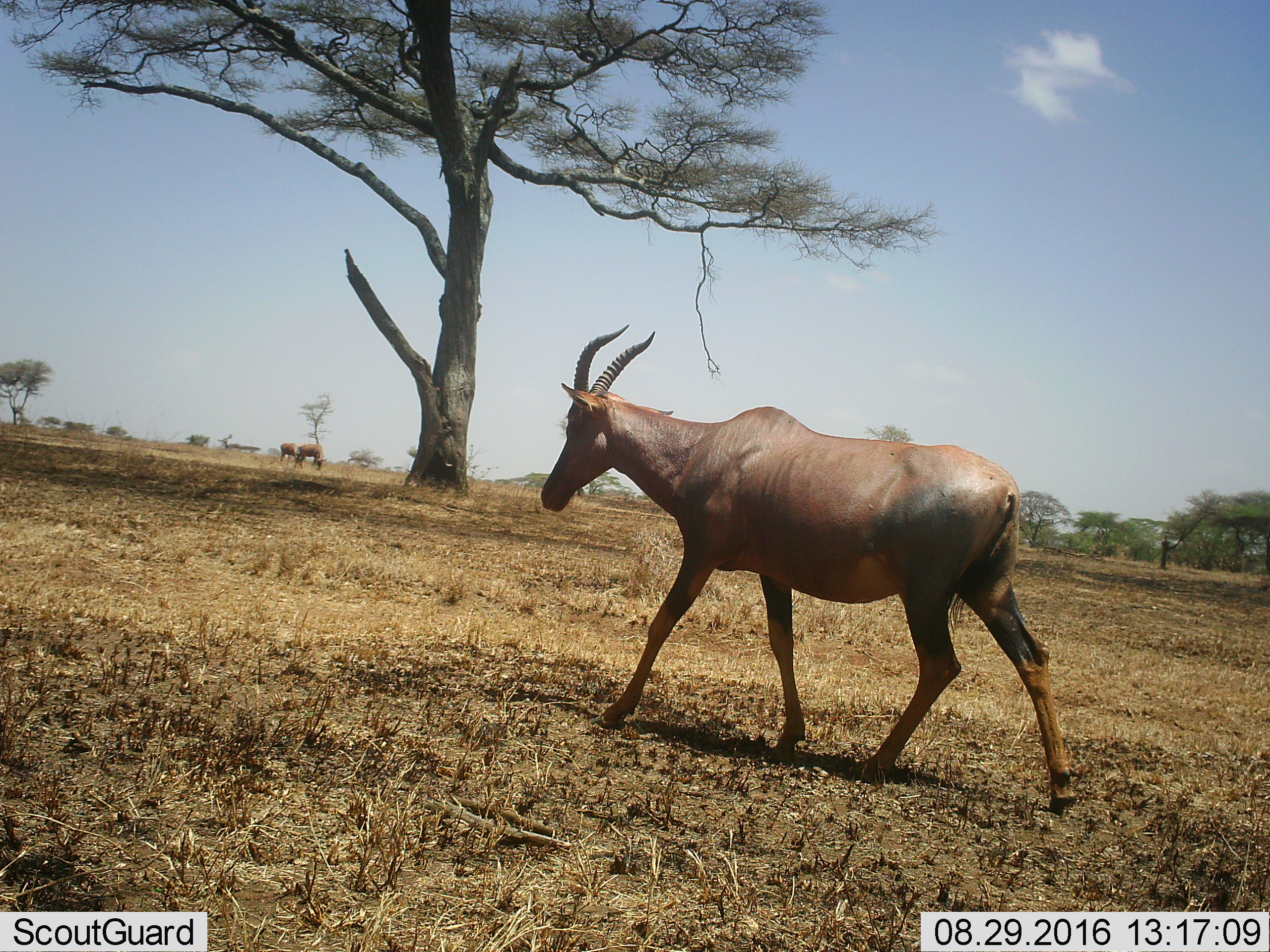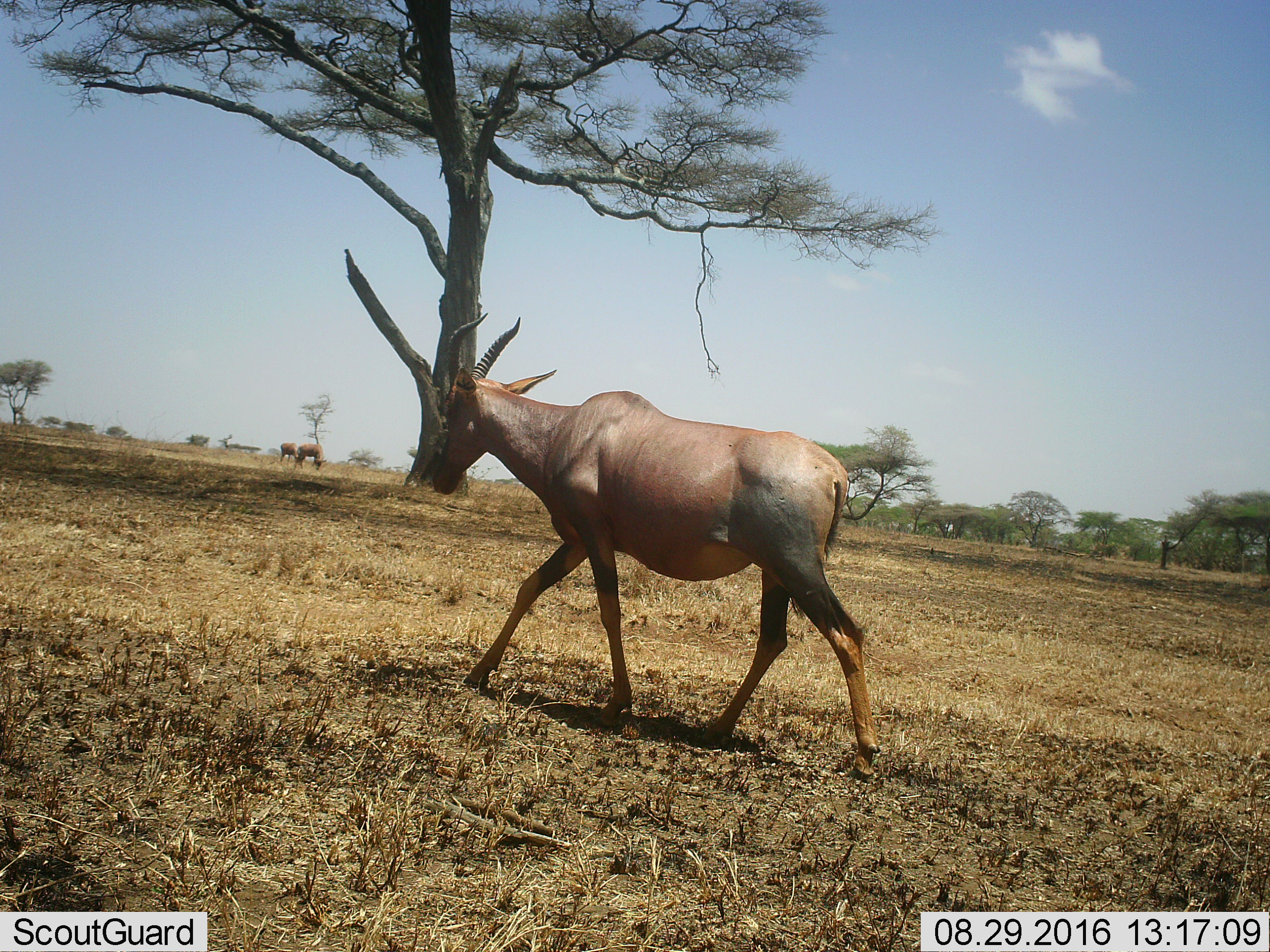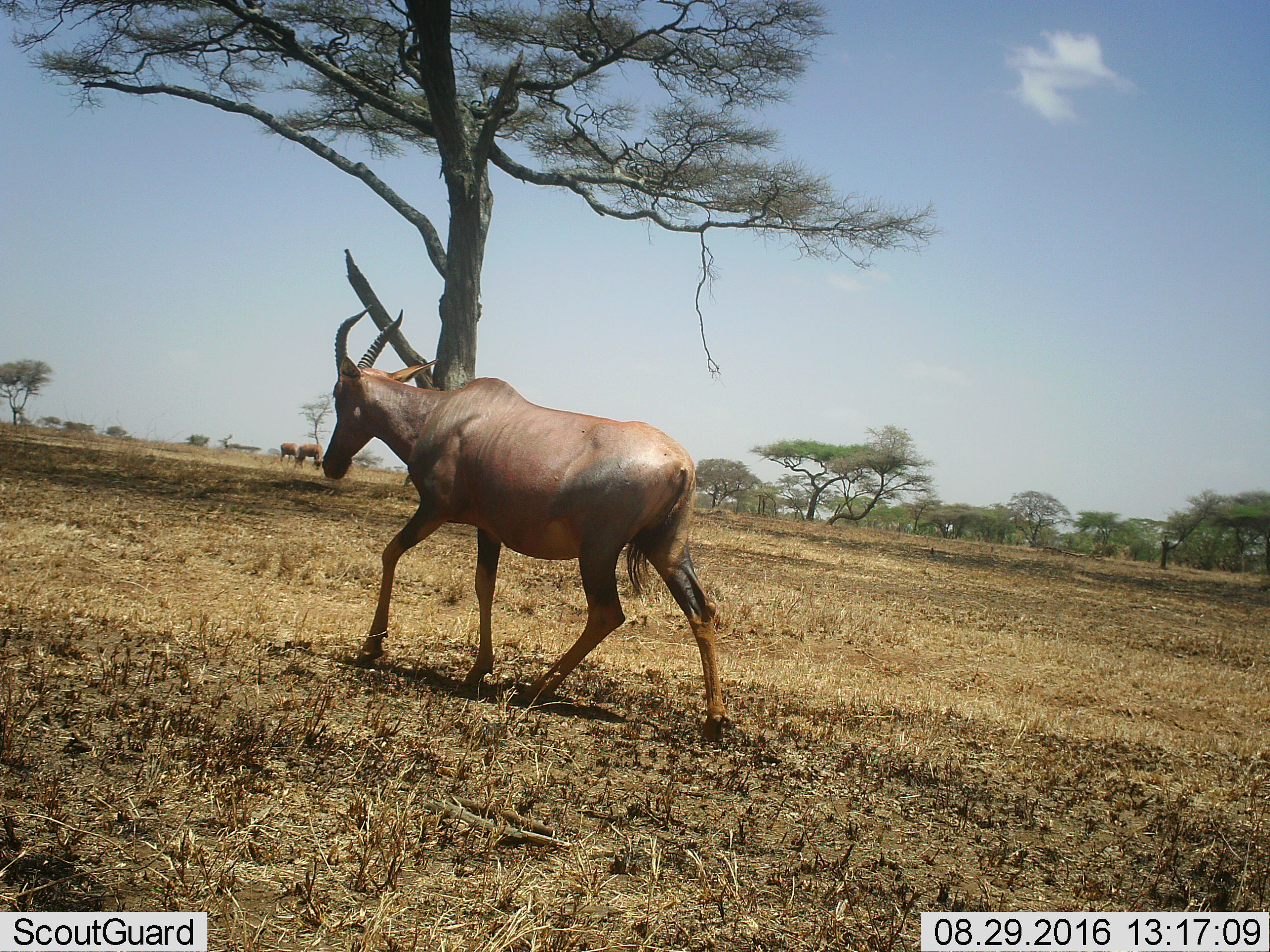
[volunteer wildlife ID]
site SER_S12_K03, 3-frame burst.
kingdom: Animalia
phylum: Chordata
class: Mammalia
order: Artiodactyla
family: Bovidae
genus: Damaliscus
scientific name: Damaliscus lunatus jimela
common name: topi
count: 3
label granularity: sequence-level